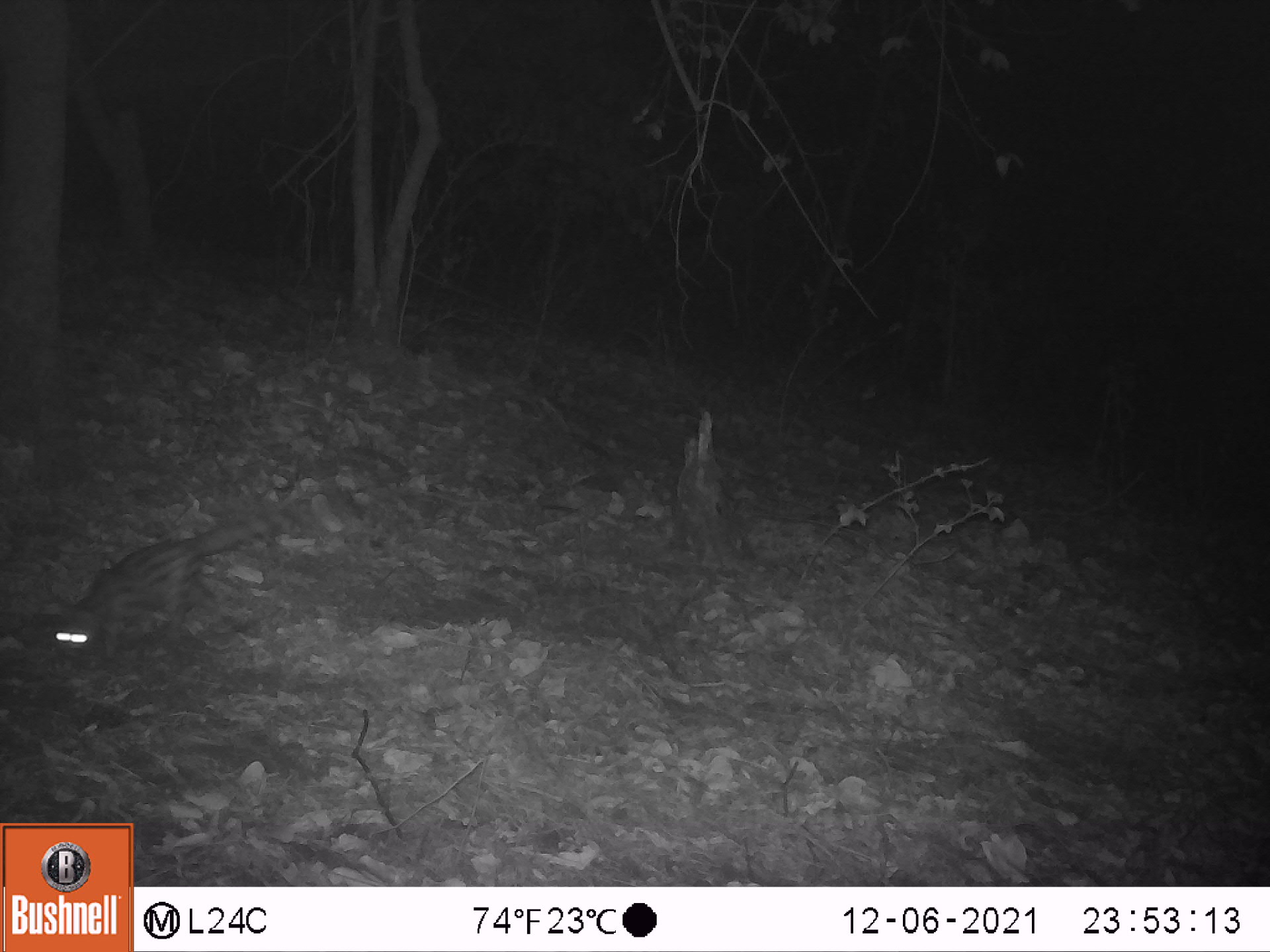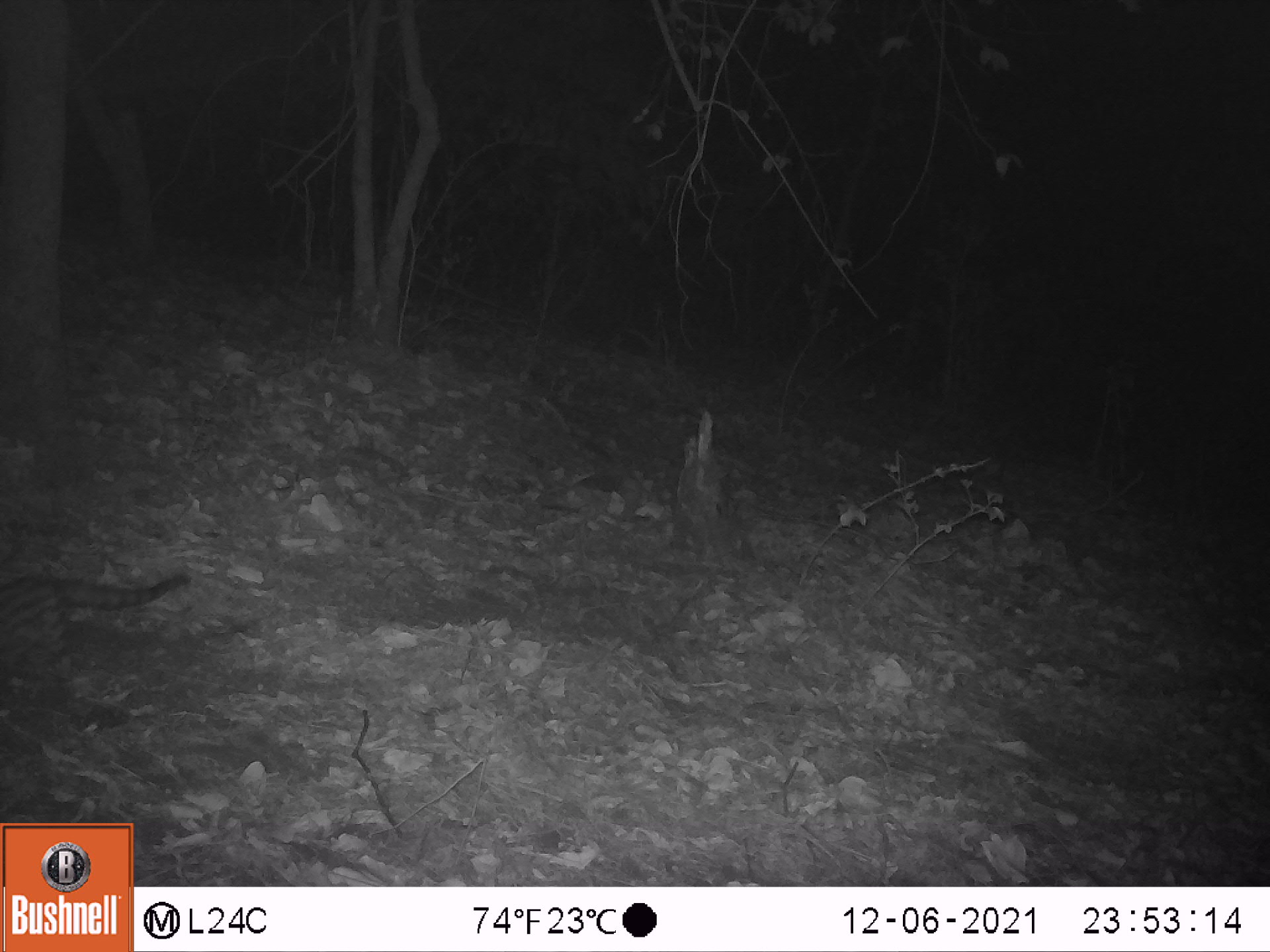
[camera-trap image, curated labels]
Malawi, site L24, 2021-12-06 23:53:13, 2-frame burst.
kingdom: Animalia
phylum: Chordata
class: Mammalia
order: Carnivora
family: Viverridae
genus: Genetta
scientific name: Genetta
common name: genet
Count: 1.